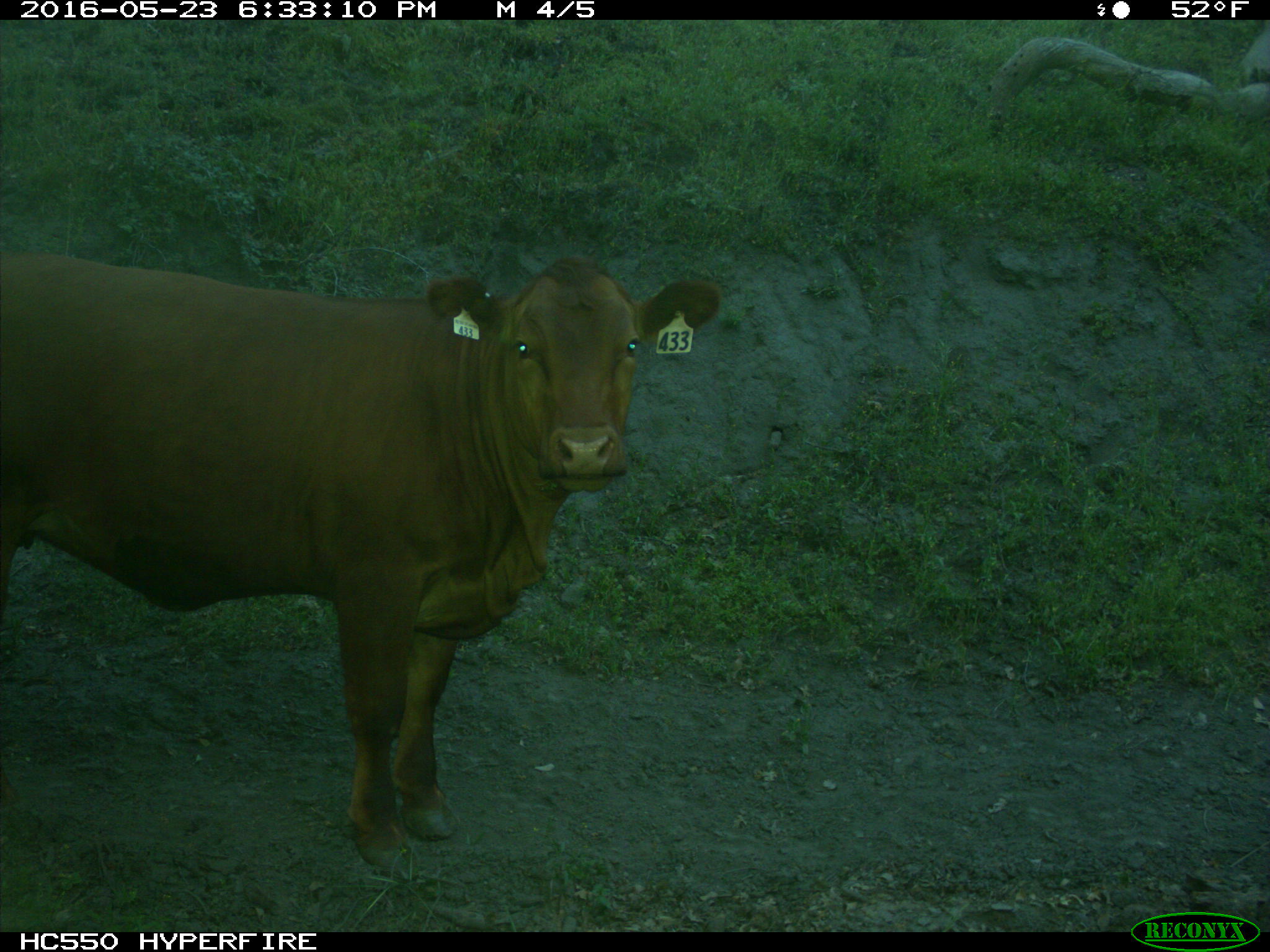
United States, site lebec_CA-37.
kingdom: Animalia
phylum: Chordata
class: Mammalia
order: Artiodactyla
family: Bovidae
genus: Bos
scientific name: Bos taurus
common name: domestic cow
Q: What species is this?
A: Bos taurus (domestic cow).